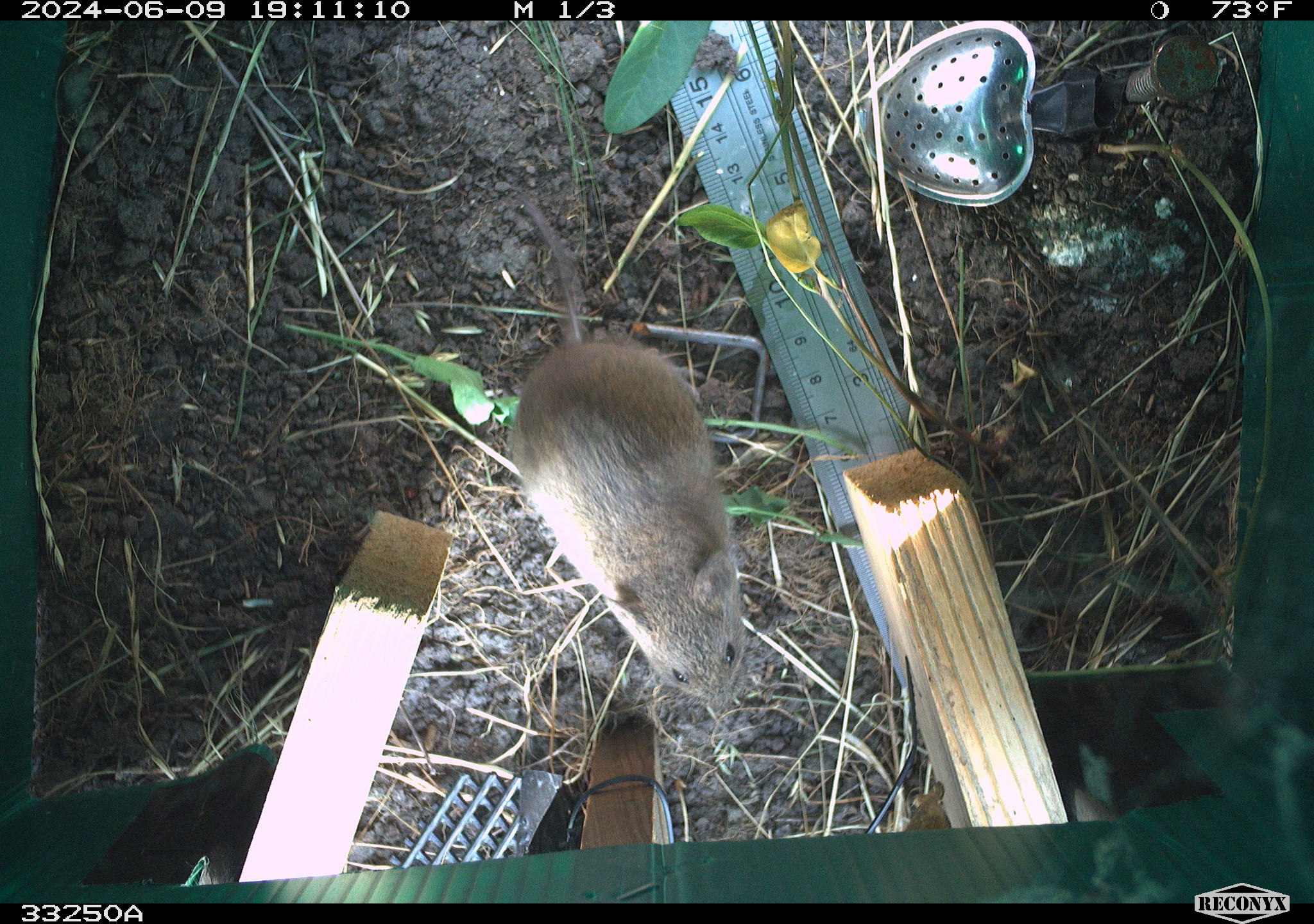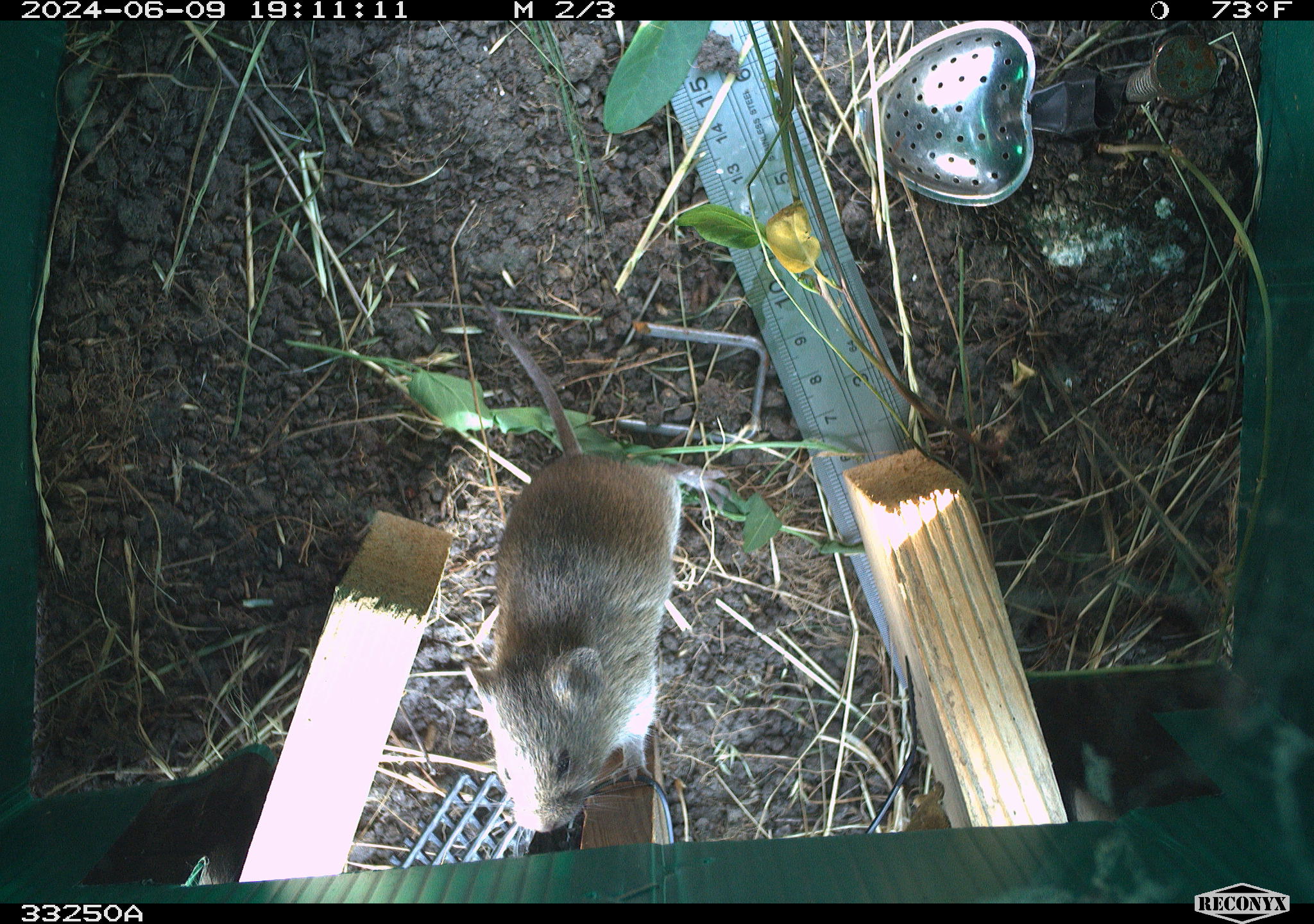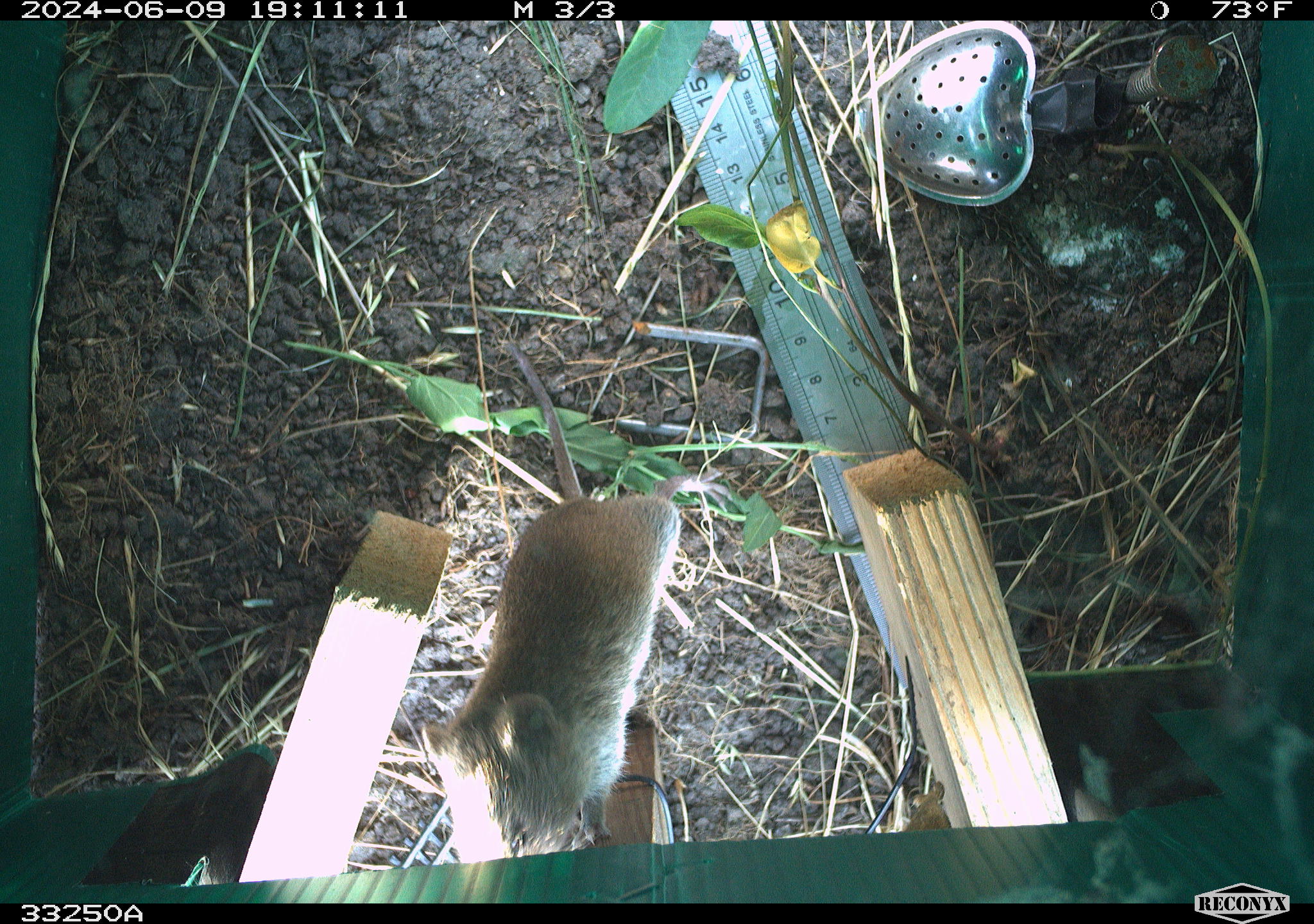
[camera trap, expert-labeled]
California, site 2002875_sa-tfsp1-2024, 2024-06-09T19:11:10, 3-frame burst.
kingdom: Animalia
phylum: Chordata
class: Mammalia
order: Rodentia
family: Cricetidae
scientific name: Arvicolinae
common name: voles, lemmings, and muskrats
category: arvicolinae subfamily